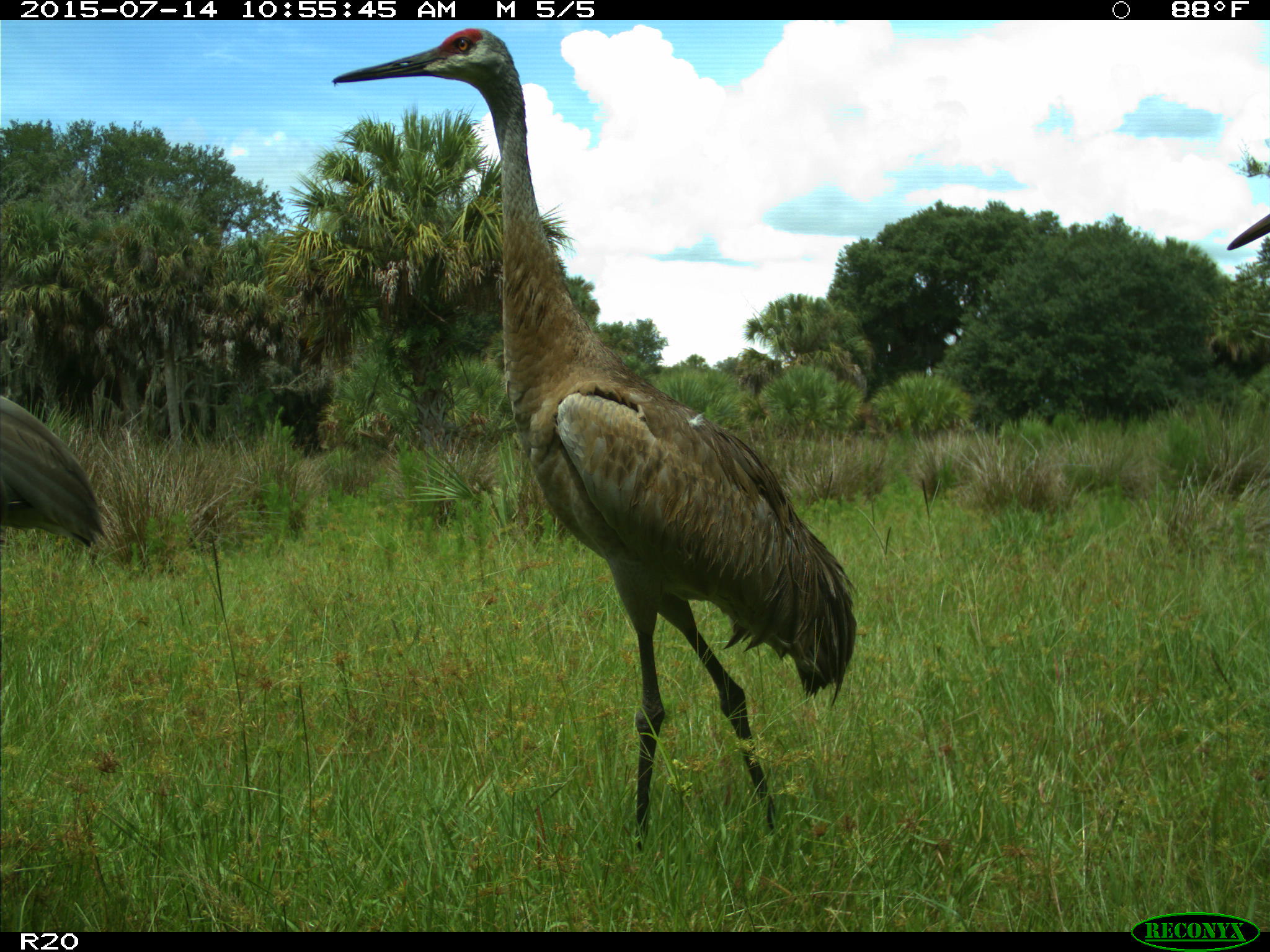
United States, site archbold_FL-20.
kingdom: Animalia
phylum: Chordata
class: Aves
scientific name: Aves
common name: birds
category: unidentified bird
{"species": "unidentified bird (birds) (Aves)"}